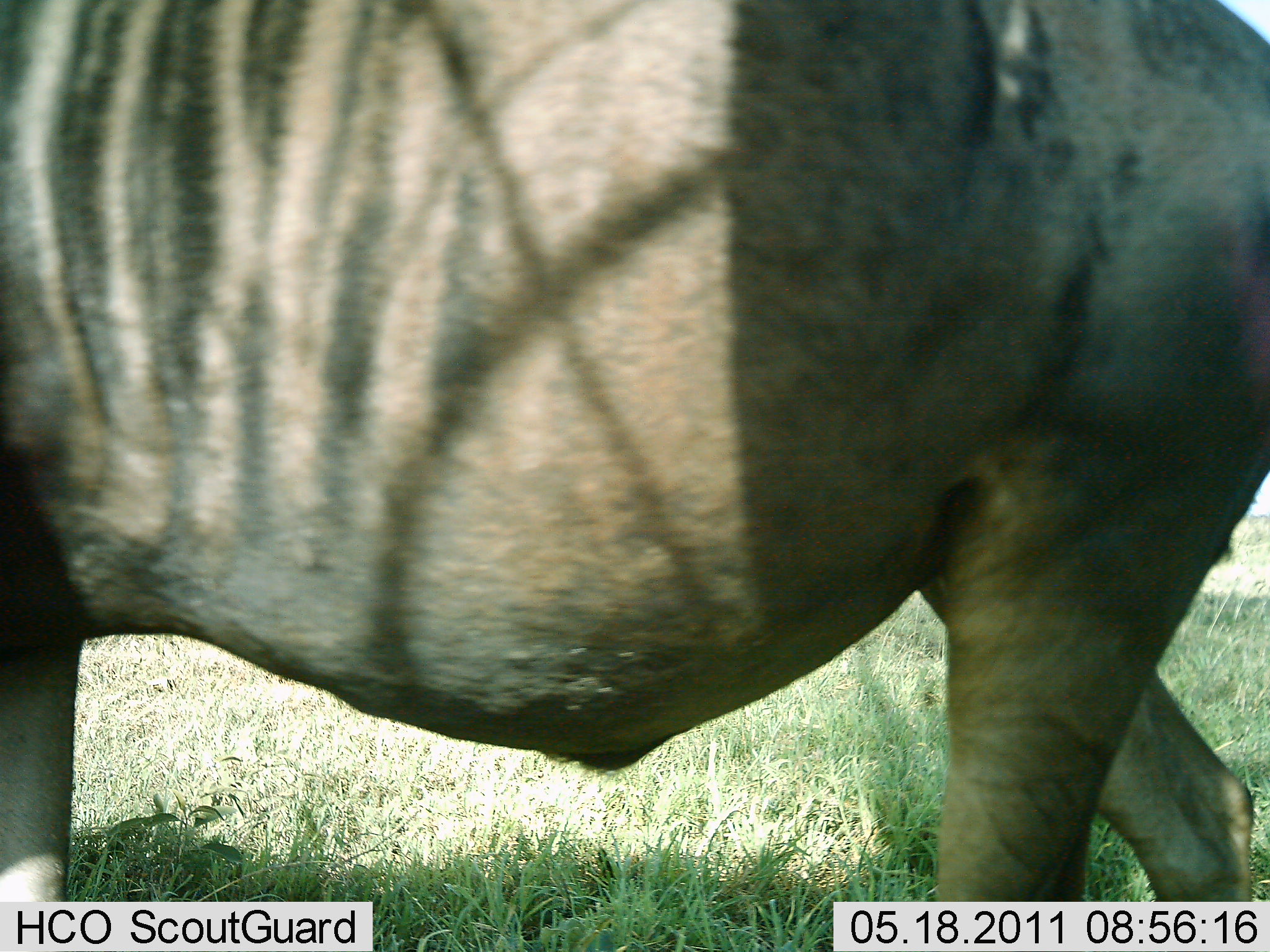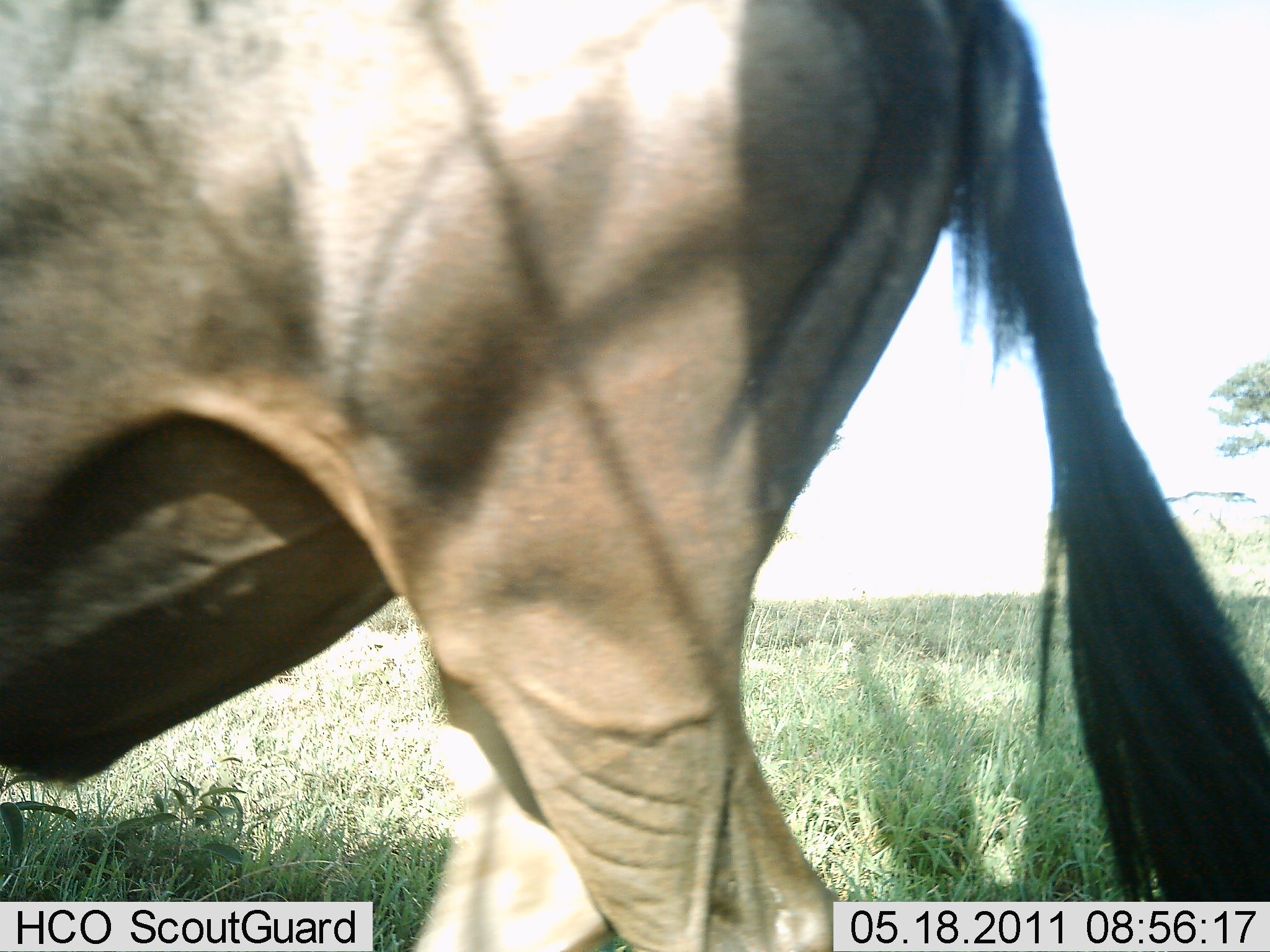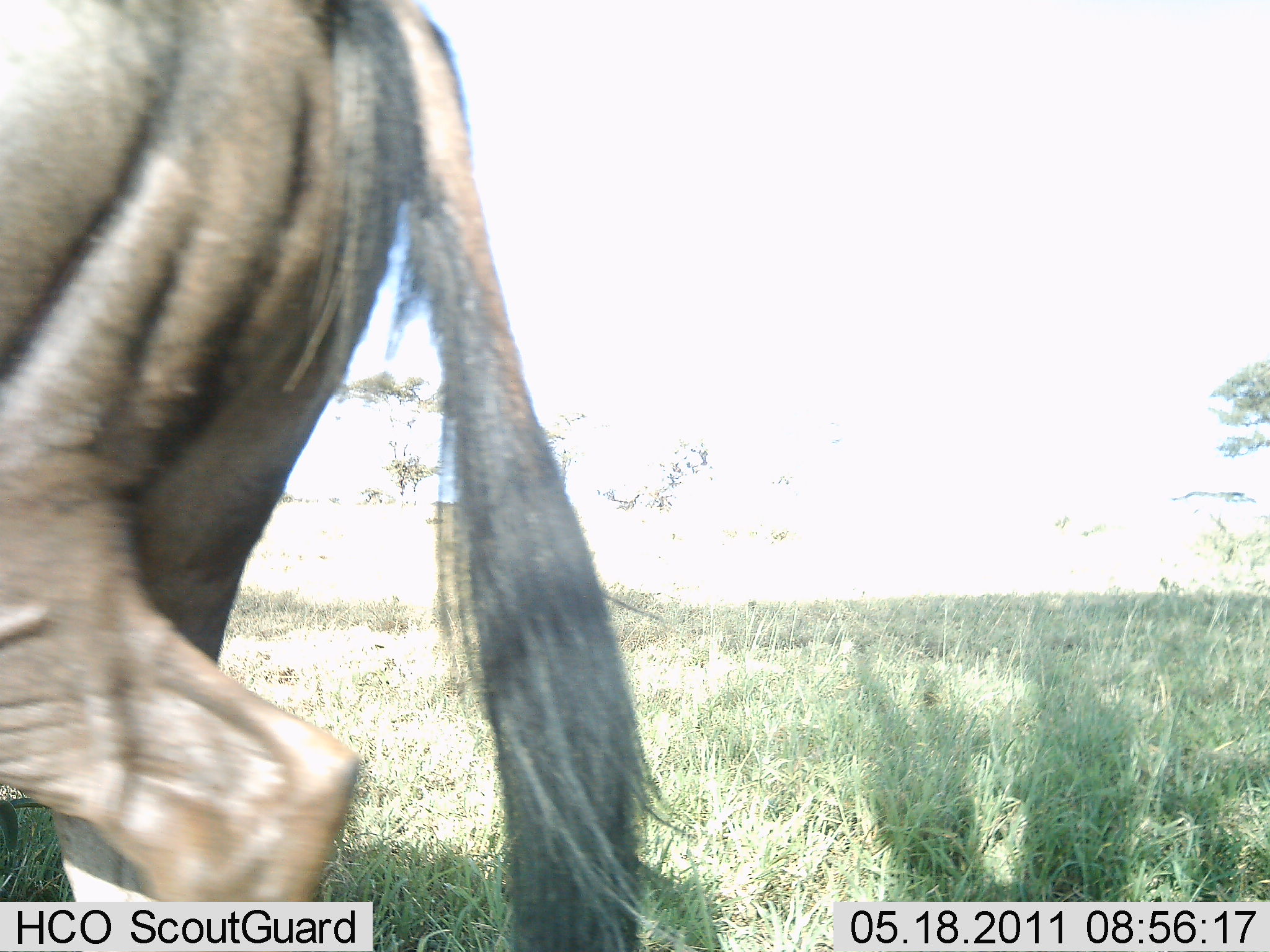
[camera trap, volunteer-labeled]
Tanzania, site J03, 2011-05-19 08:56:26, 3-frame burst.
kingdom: Animalia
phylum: Chordata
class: Mammalia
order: Artiodactyla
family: Bovidae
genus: Connochaetes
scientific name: Connochaetes taurinus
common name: blue wildebeest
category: wildebeest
Wildebeest (blue wildebeest) (Connochaetes taurinus), count 1. Behavior (volunteer vote fractions): standing 0%, resting 0%, moving 100%, interacting 0%. Young present (vote fraction): 0%. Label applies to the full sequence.